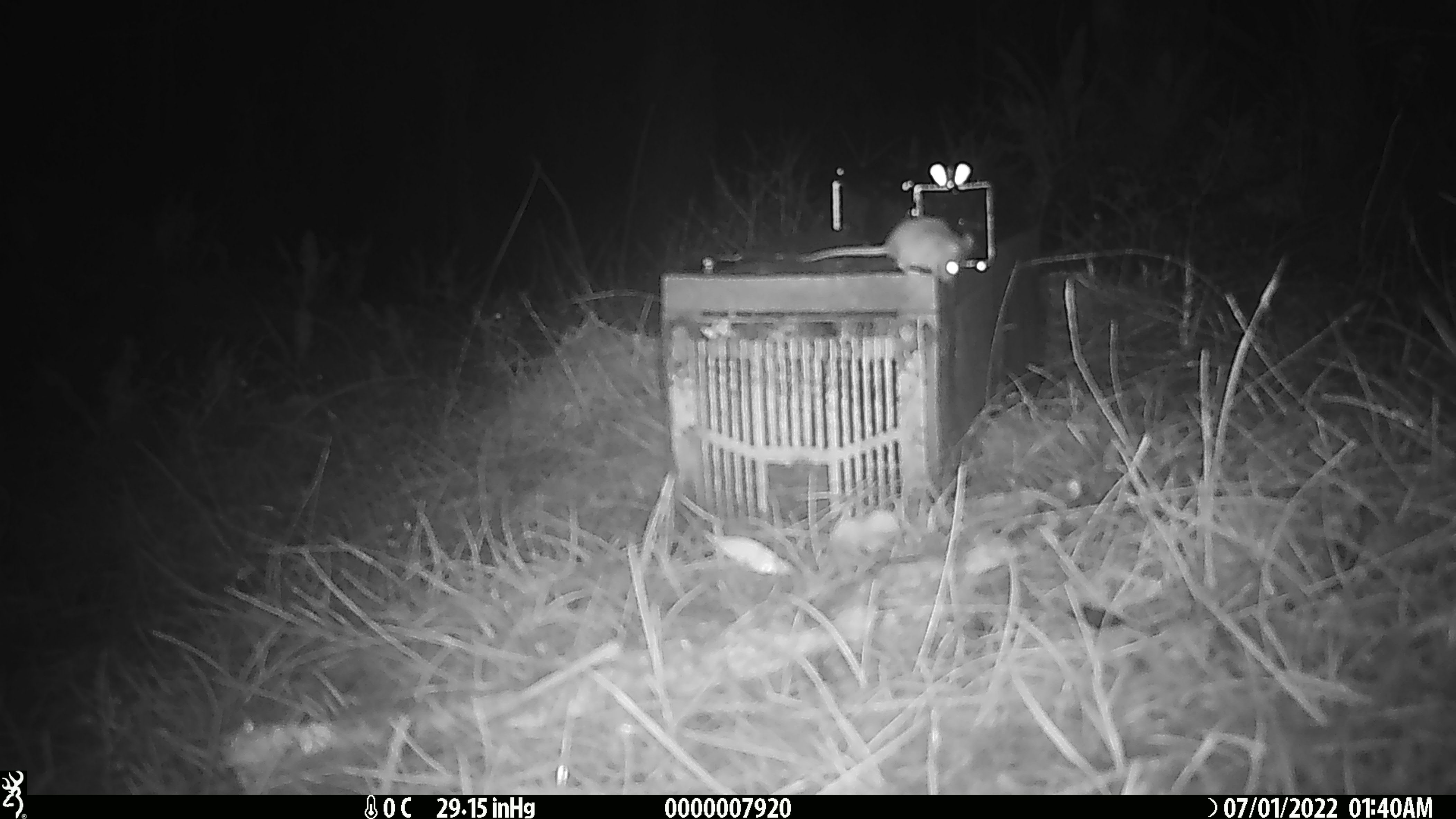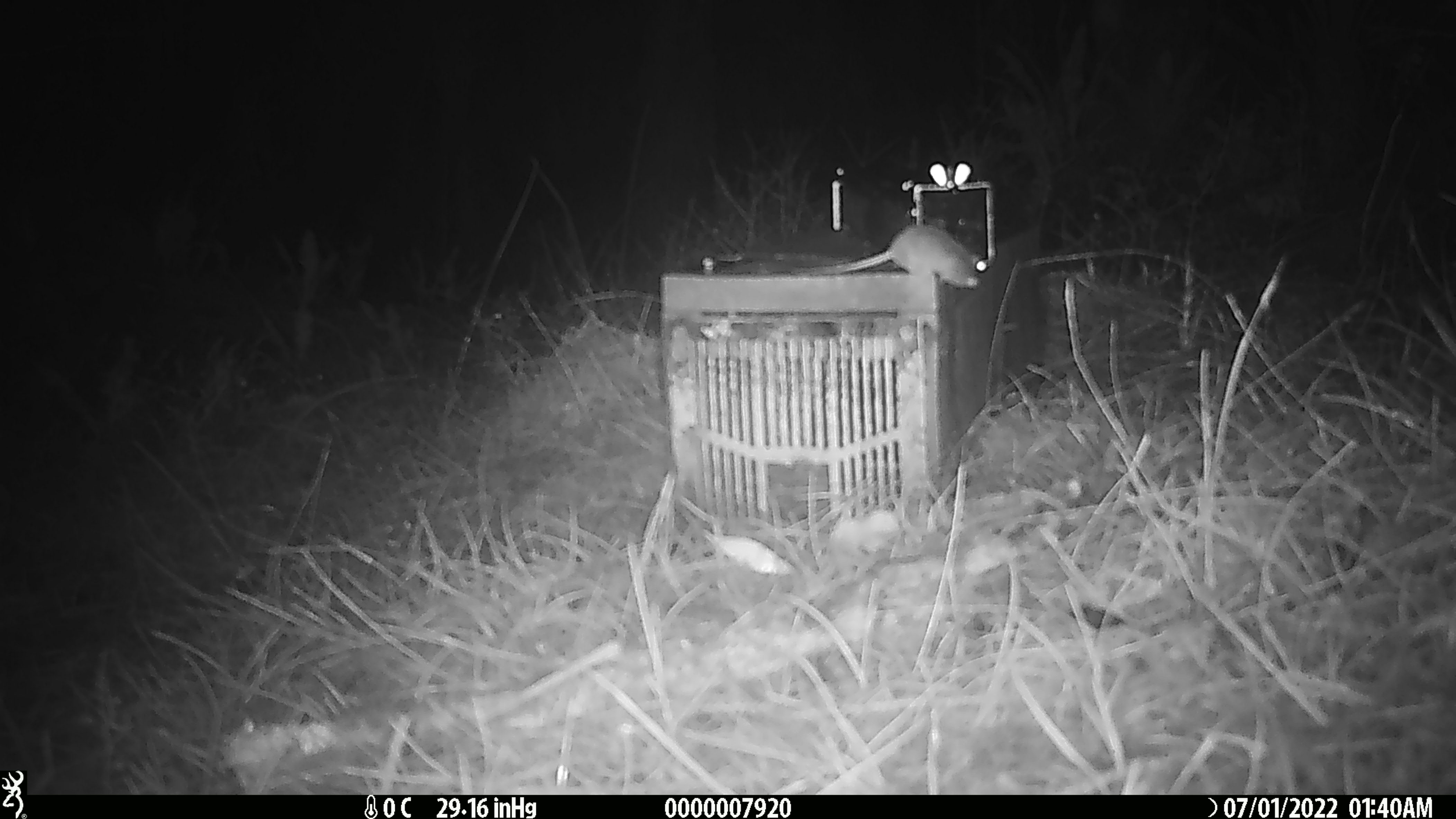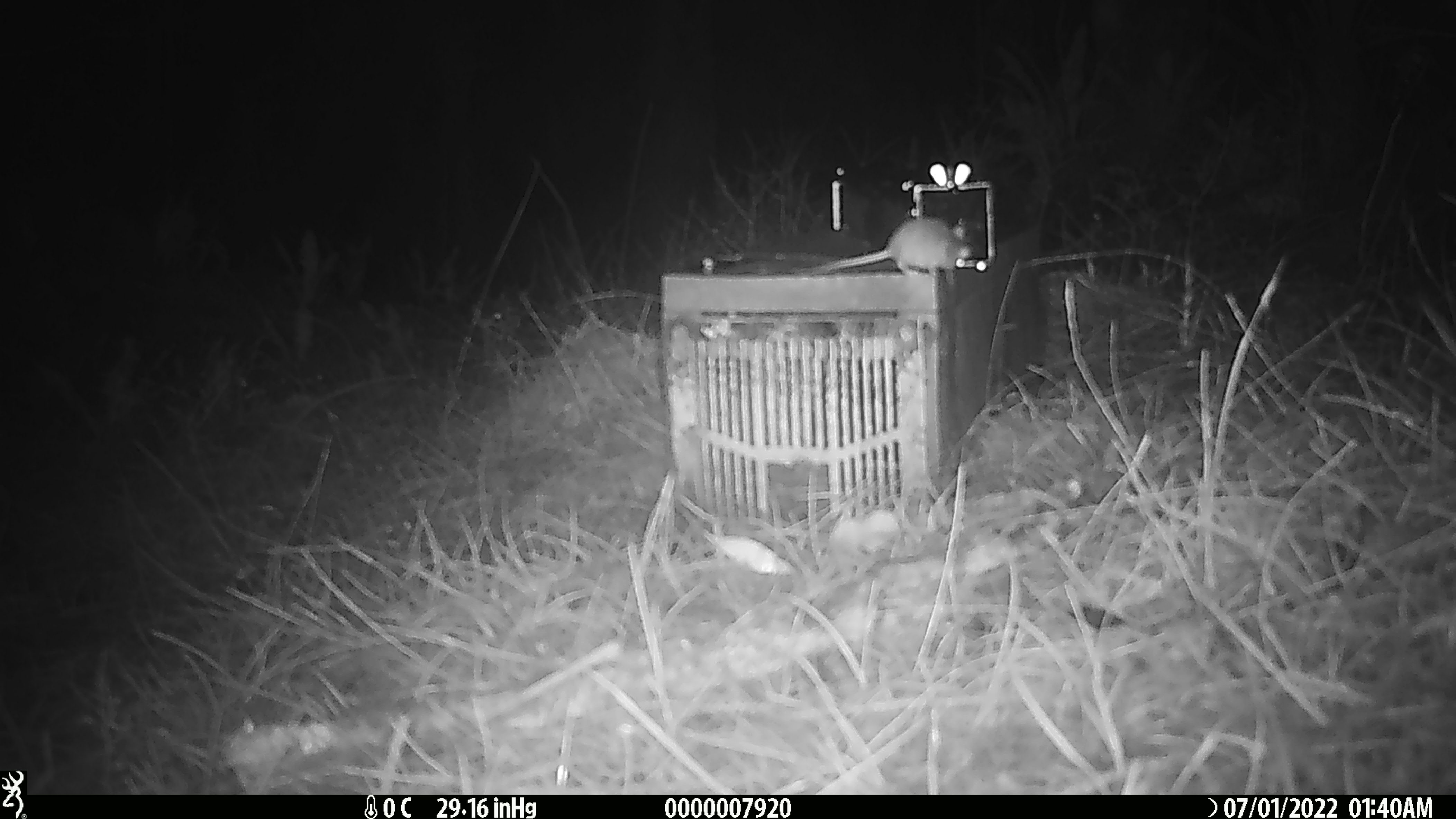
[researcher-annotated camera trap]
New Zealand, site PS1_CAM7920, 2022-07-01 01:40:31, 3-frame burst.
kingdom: Animalia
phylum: Chordata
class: Mammalia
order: Rodentia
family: Muridae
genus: Mus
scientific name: Mus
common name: mouse